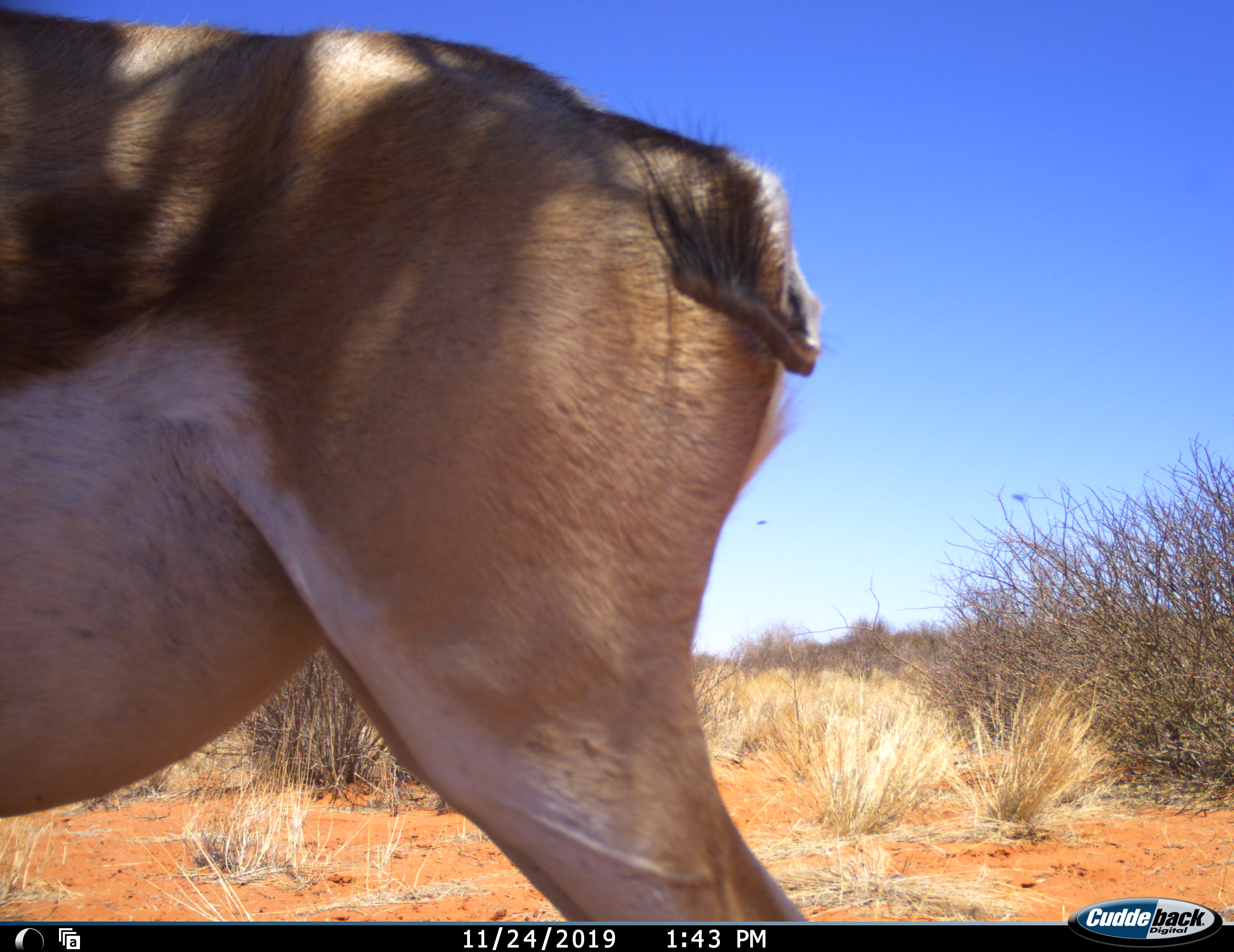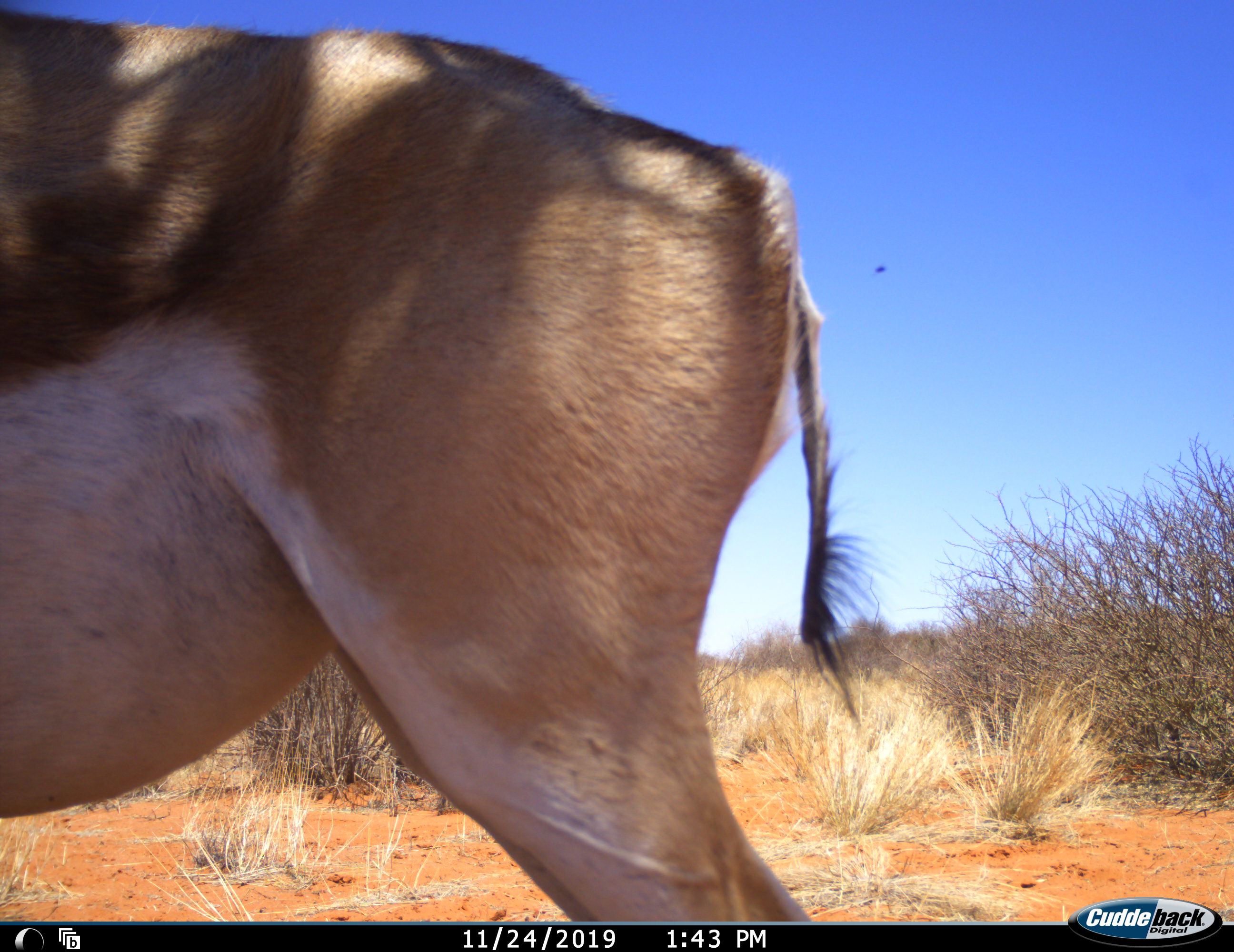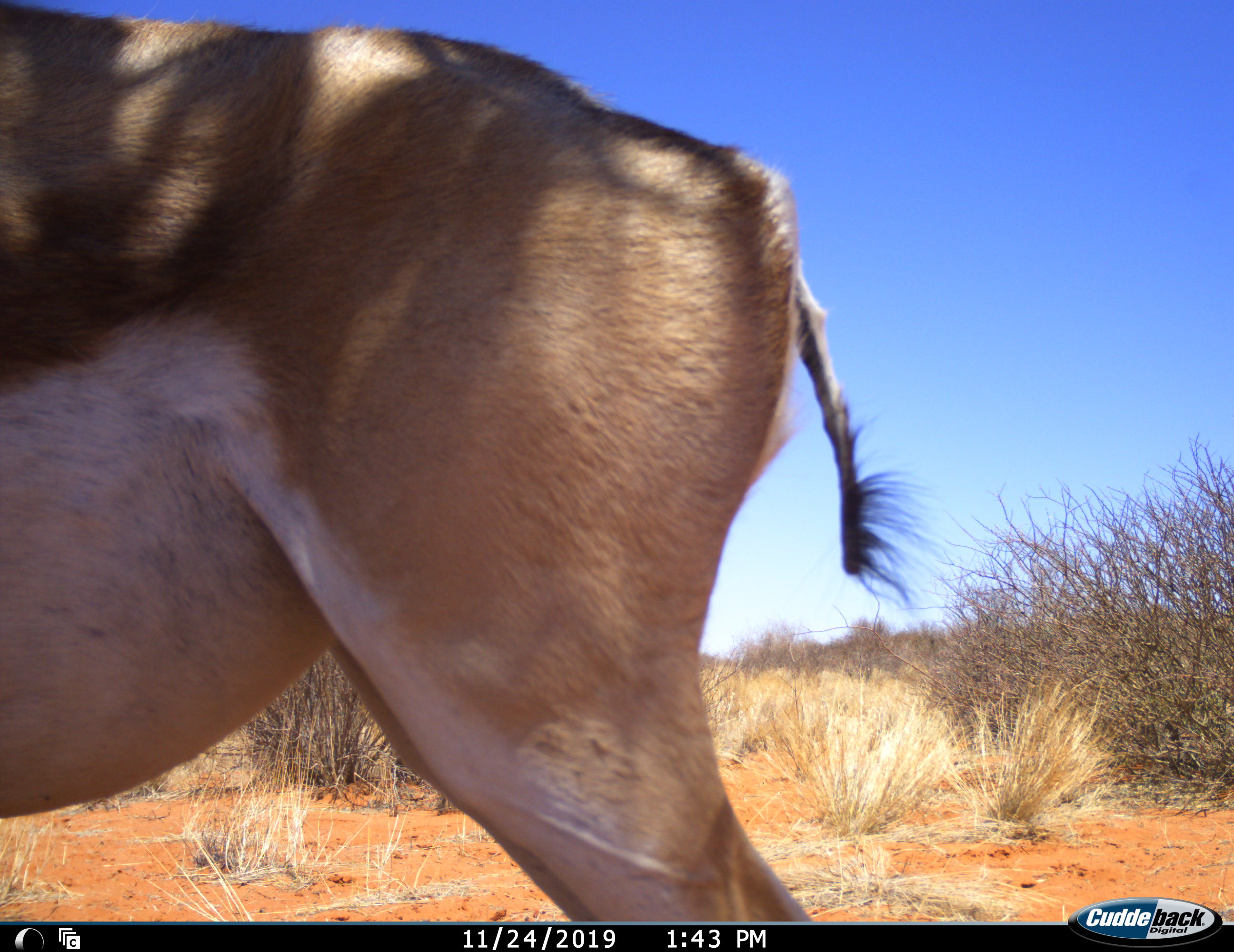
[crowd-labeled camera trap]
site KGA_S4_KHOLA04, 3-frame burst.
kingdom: Animalia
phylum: Chordata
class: Mammalia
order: Artiodactyla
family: Bovidae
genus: Antidorcas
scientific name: Antidorcas marsupialis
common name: springbok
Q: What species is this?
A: Springbok (Antidorcas marsupialis).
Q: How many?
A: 1.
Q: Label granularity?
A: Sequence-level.